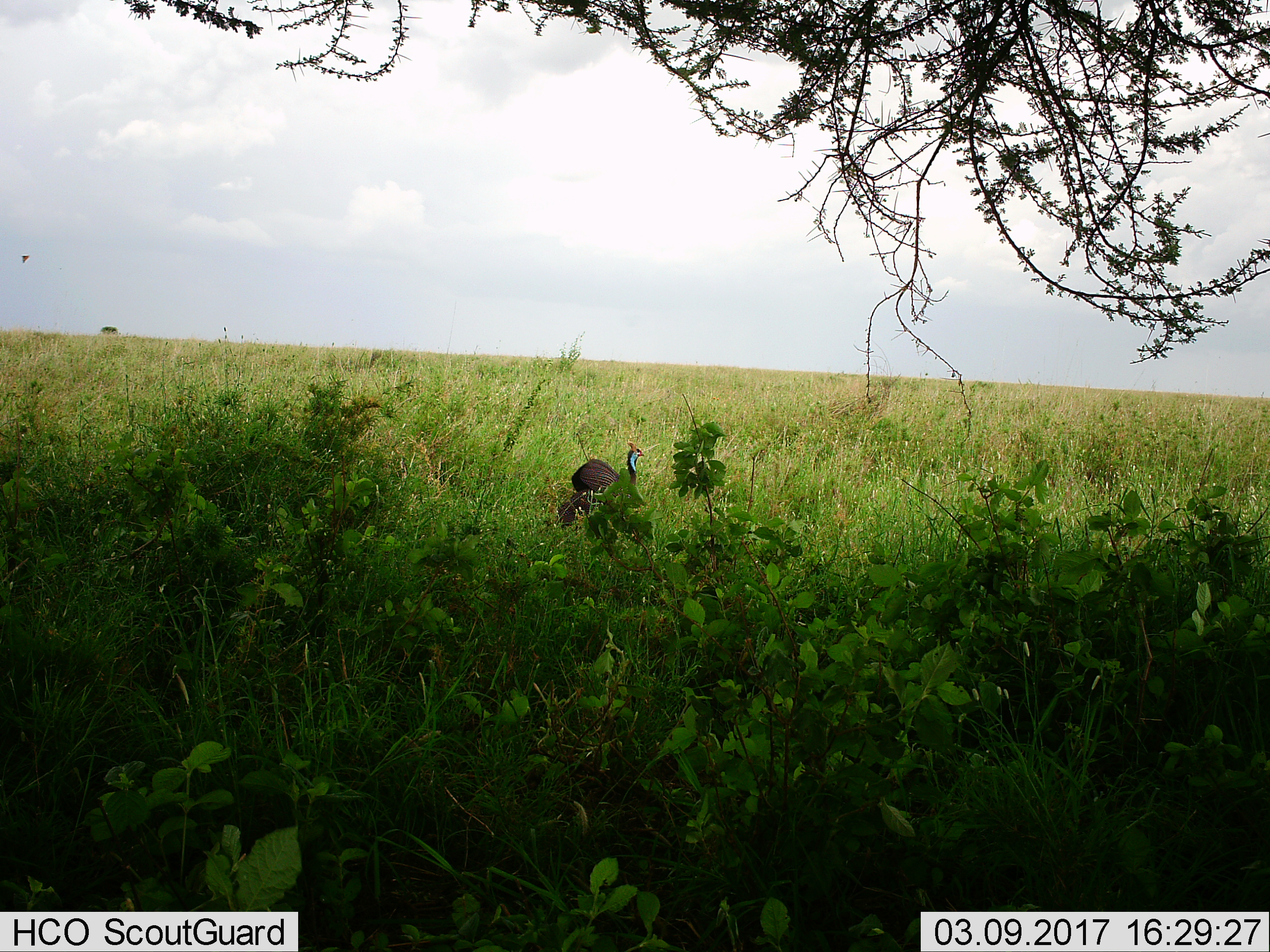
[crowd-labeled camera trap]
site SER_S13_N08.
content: unidentified animal